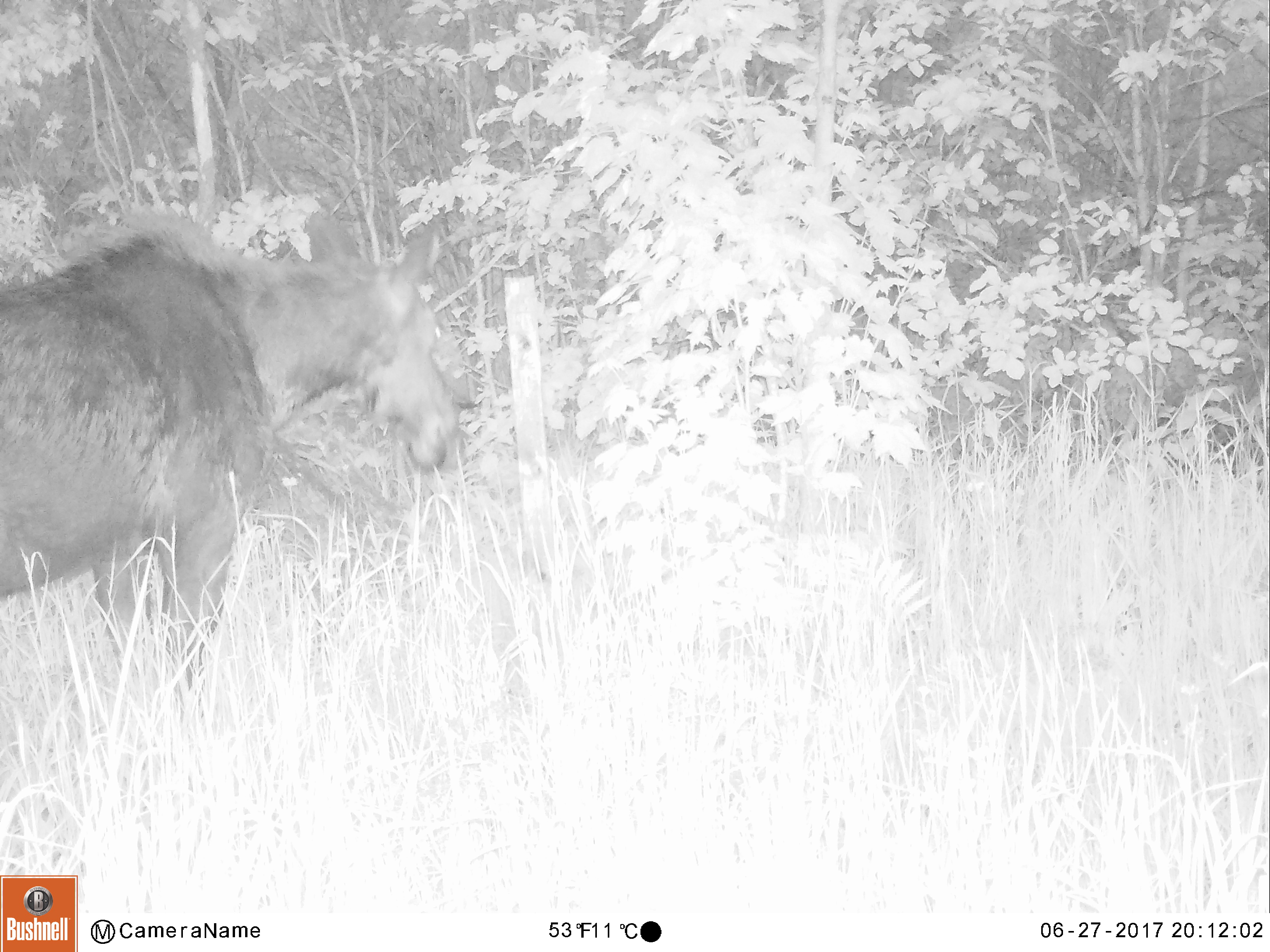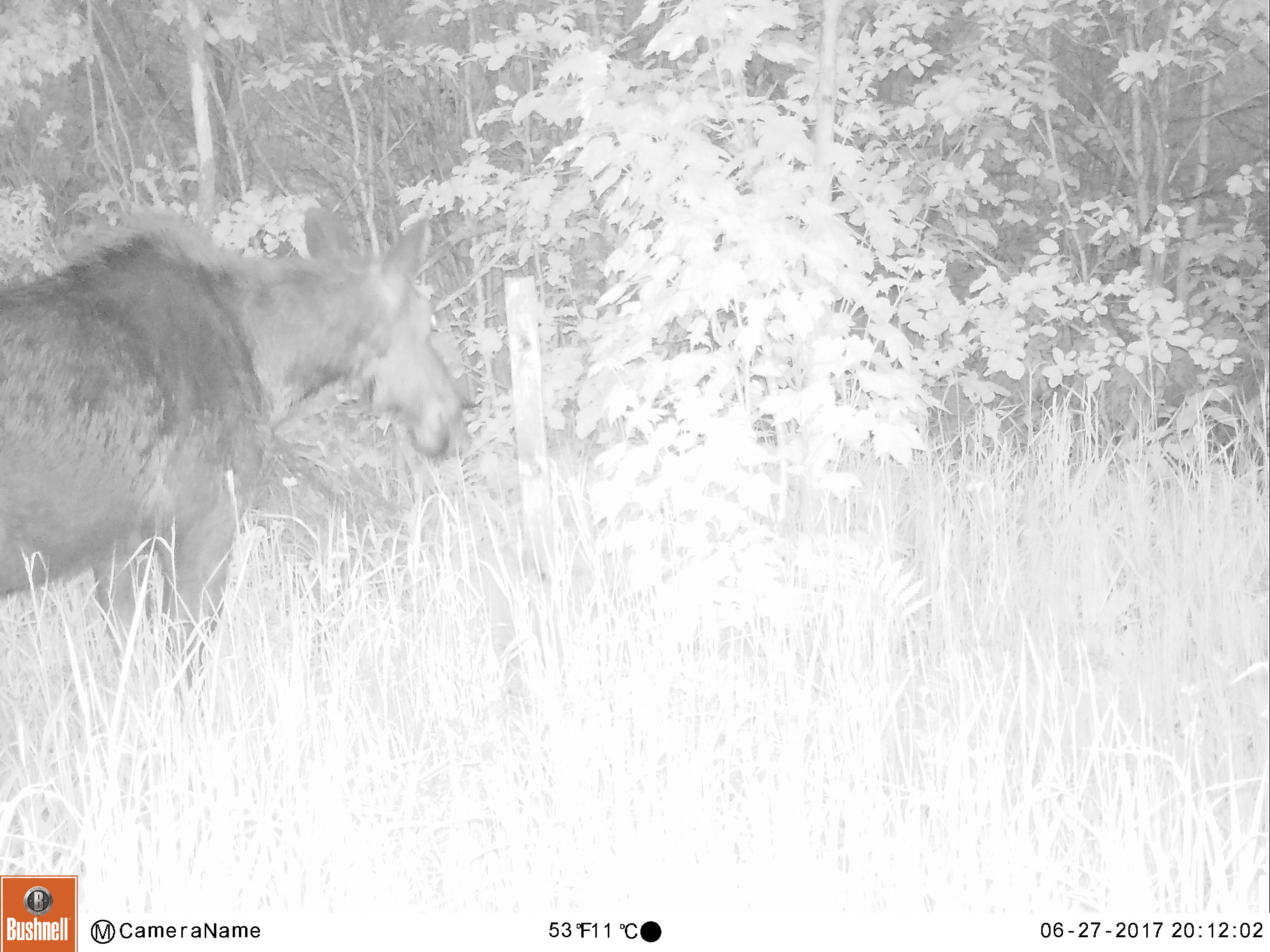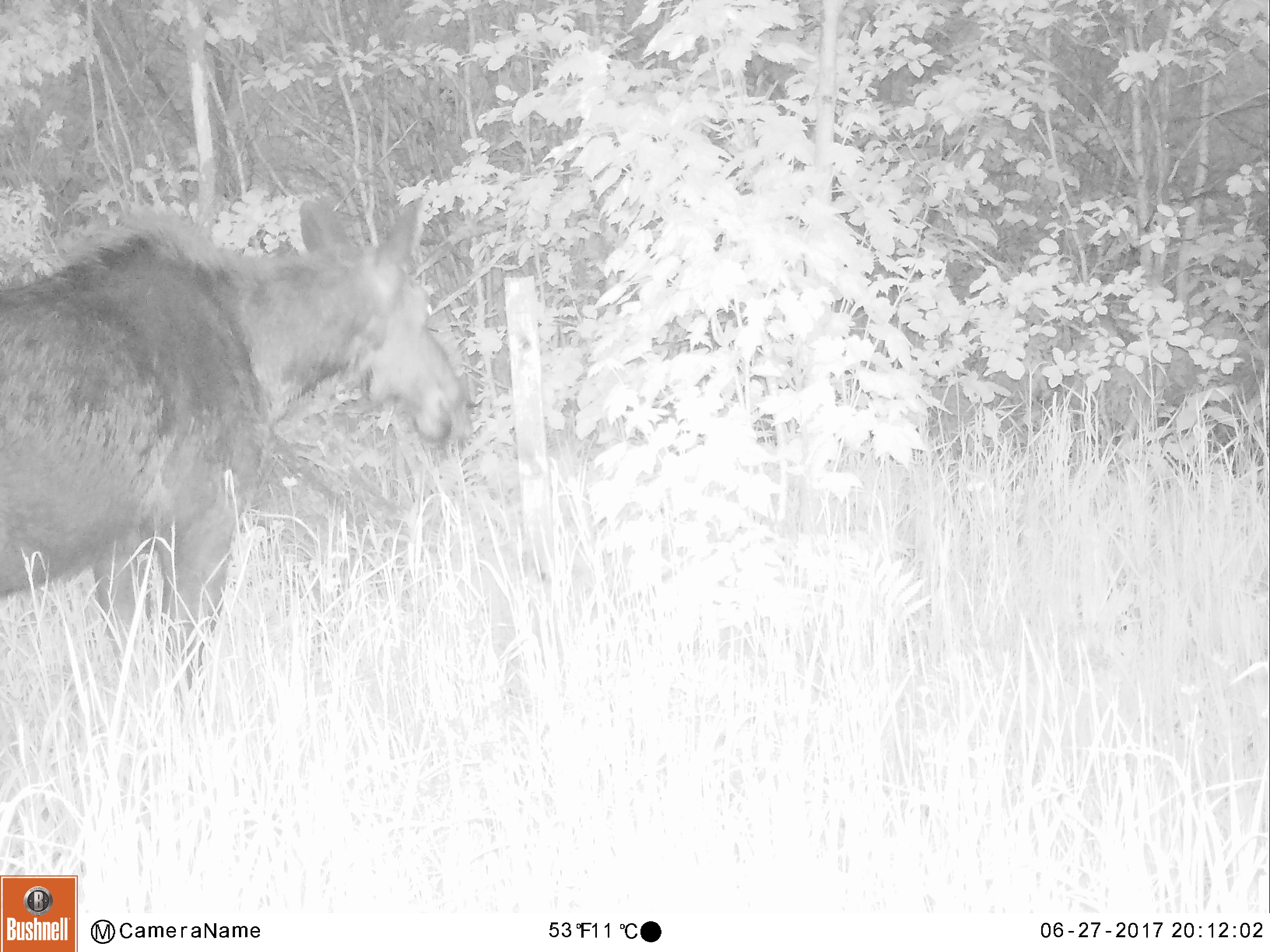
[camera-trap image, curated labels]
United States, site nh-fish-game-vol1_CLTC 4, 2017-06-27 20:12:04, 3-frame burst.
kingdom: Animalia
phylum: Chordata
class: Mammalia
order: Artiodactyla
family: Cervidae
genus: Alces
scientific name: Alces alces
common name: moose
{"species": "moose (Alces alces)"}